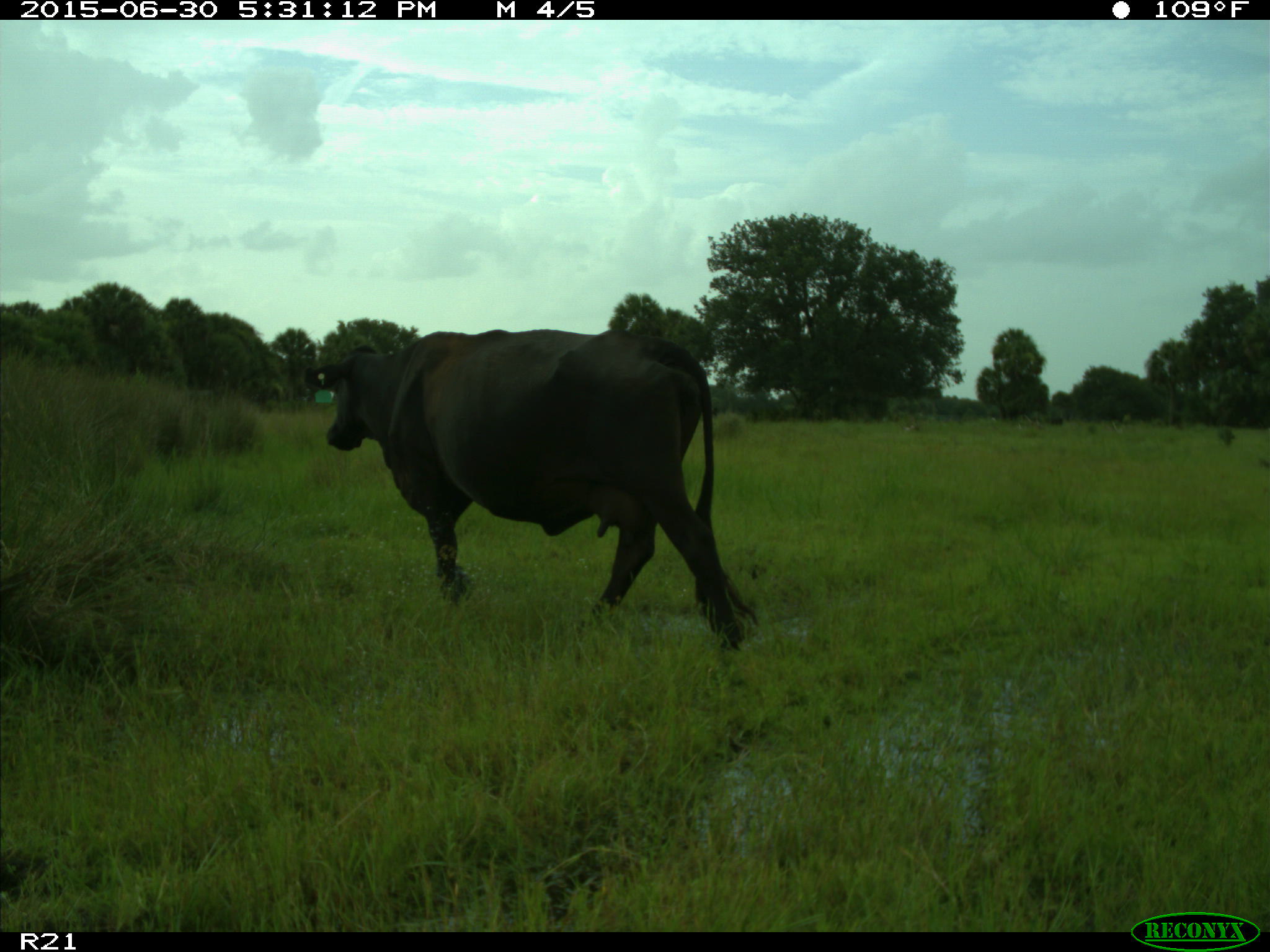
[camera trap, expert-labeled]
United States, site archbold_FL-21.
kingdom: Animalia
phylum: Chordata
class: Mammalia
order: Artiodactyla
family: Bovidae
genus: Bos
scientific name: Bos taurus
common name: domestic cow